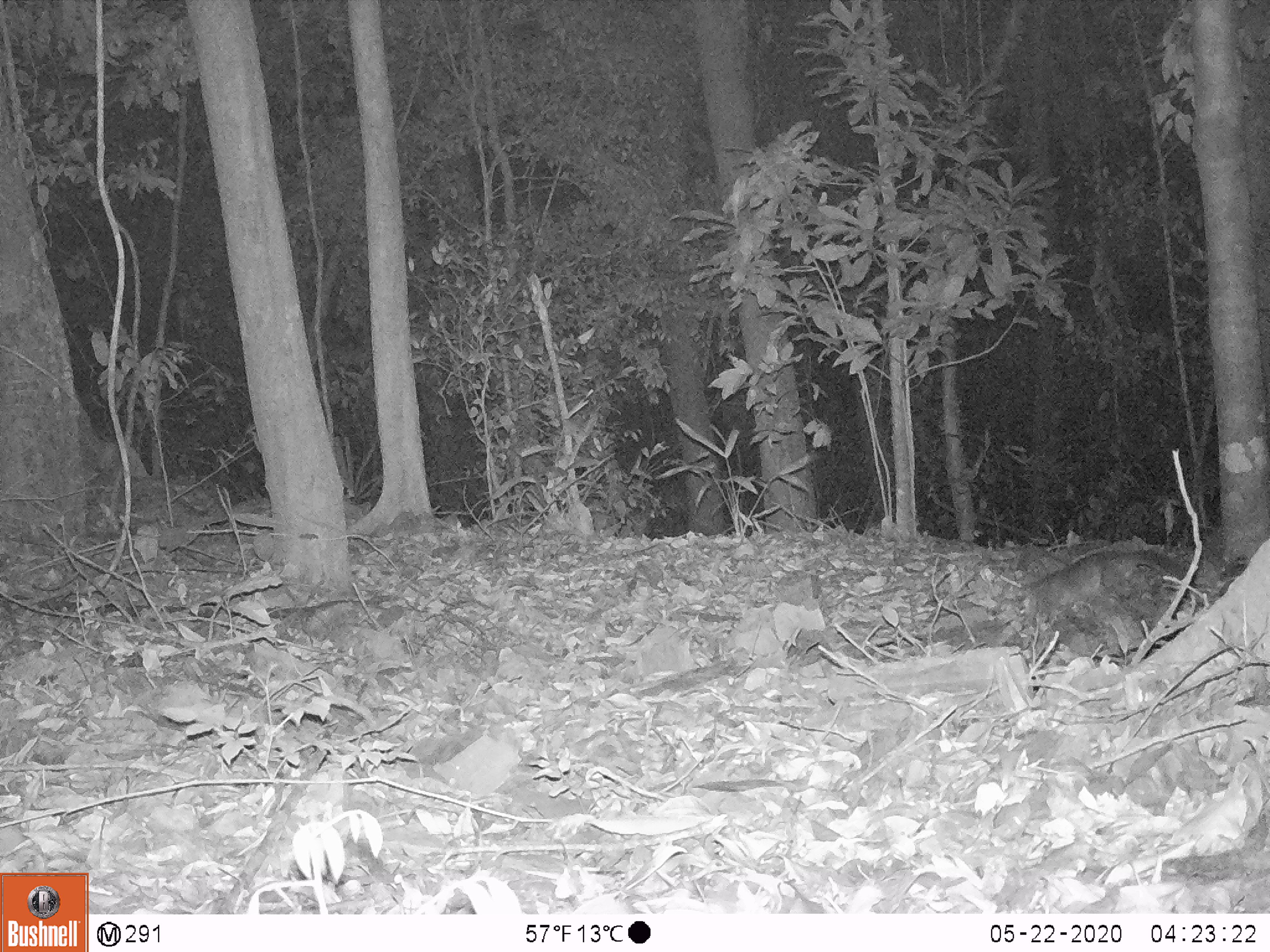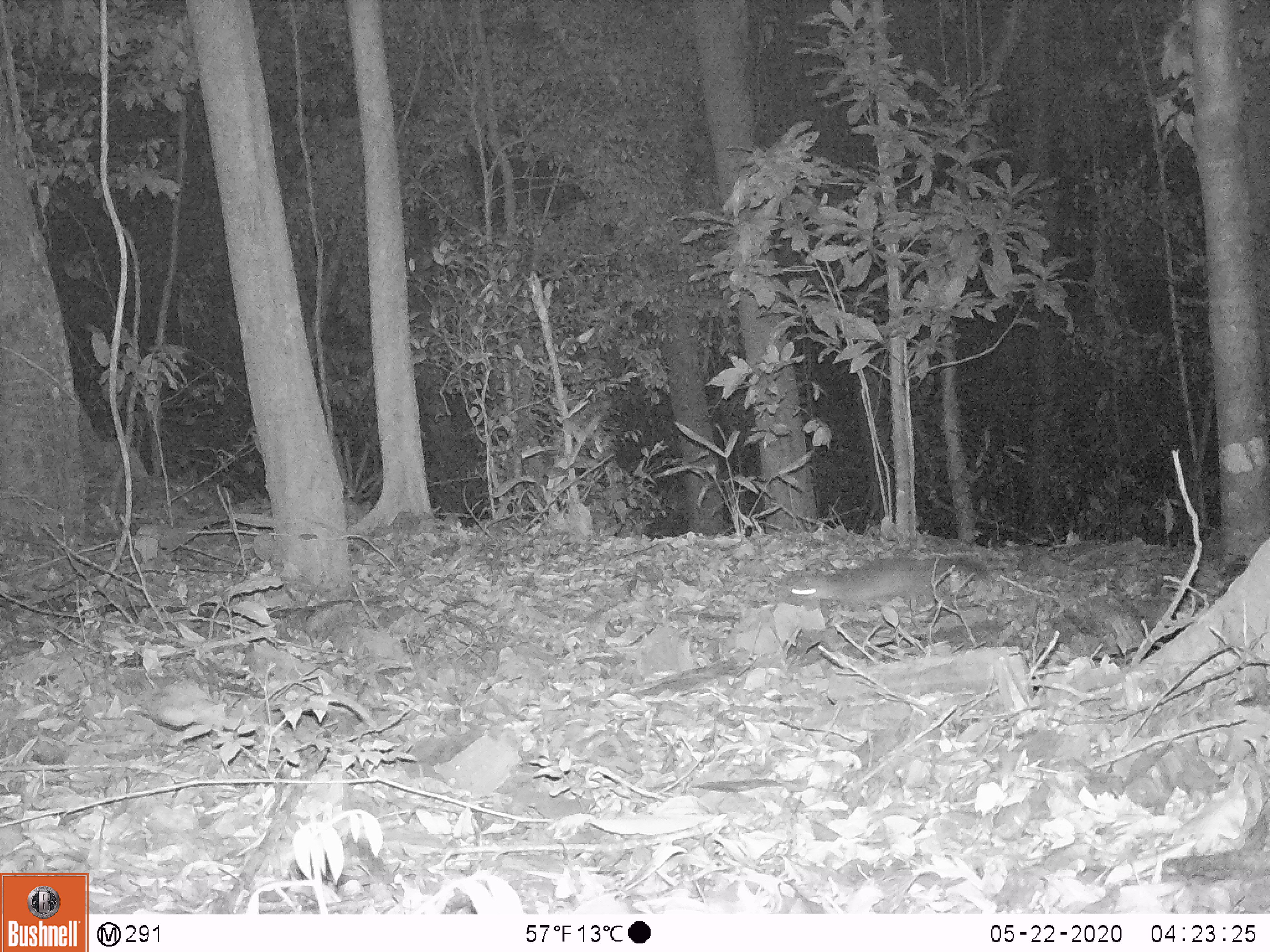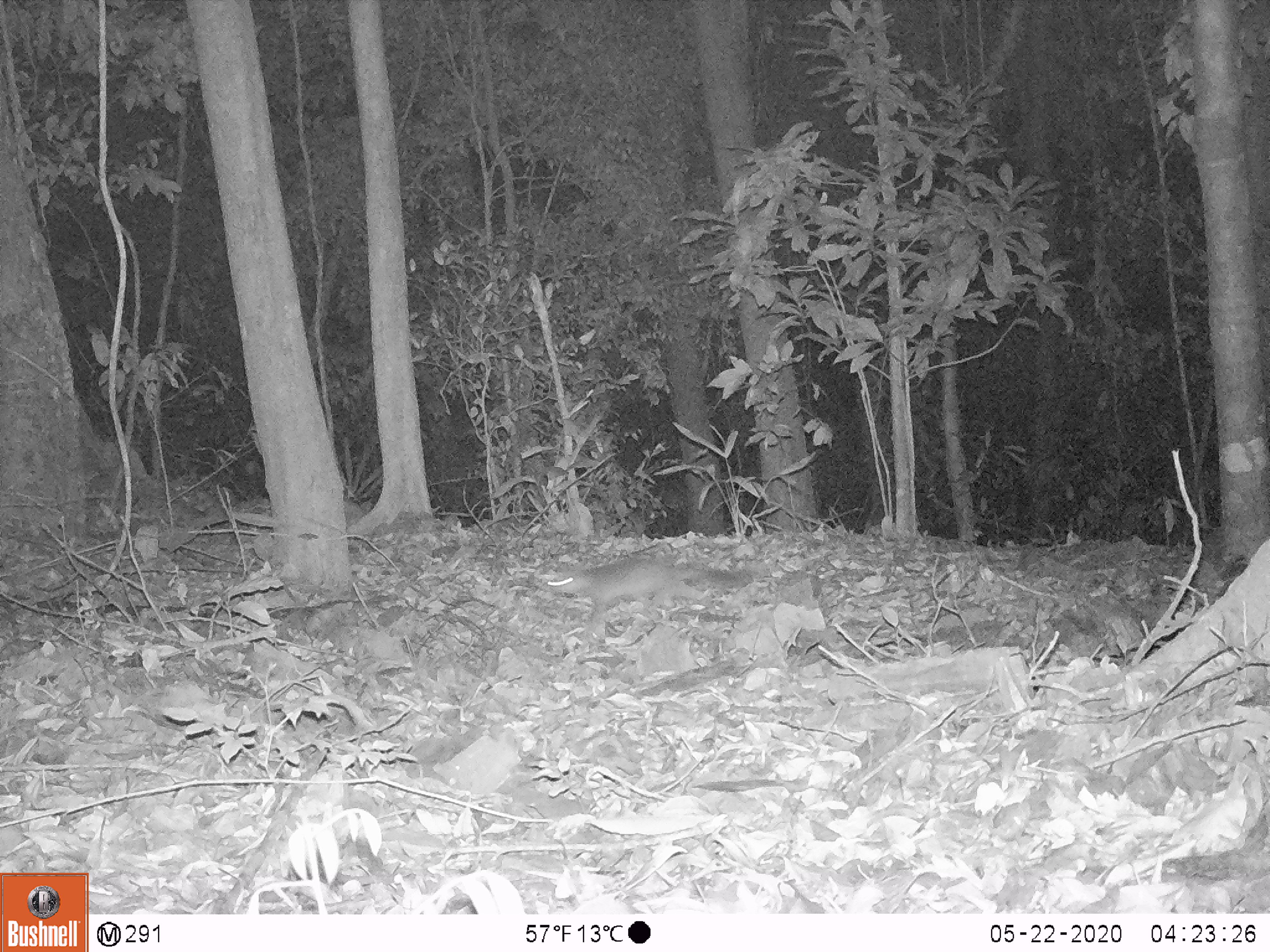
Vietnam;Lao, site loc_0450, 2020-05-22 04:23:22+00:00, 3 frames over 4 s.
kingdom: Animalia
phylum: Chordata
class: Mammalia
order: Carnivora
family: Mustelidae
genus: Melogale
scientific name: Melogale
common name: ferret badger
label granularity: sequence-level